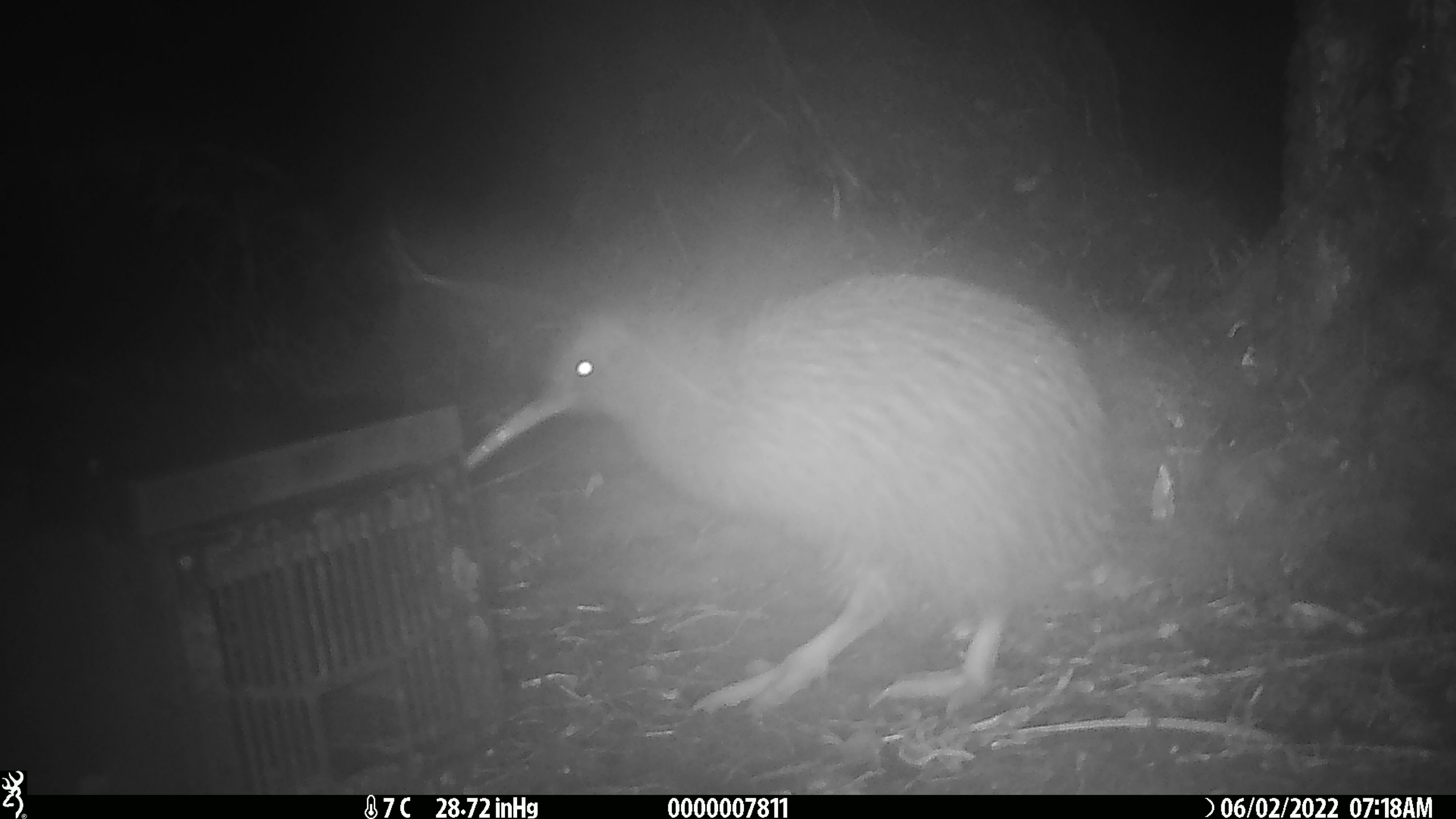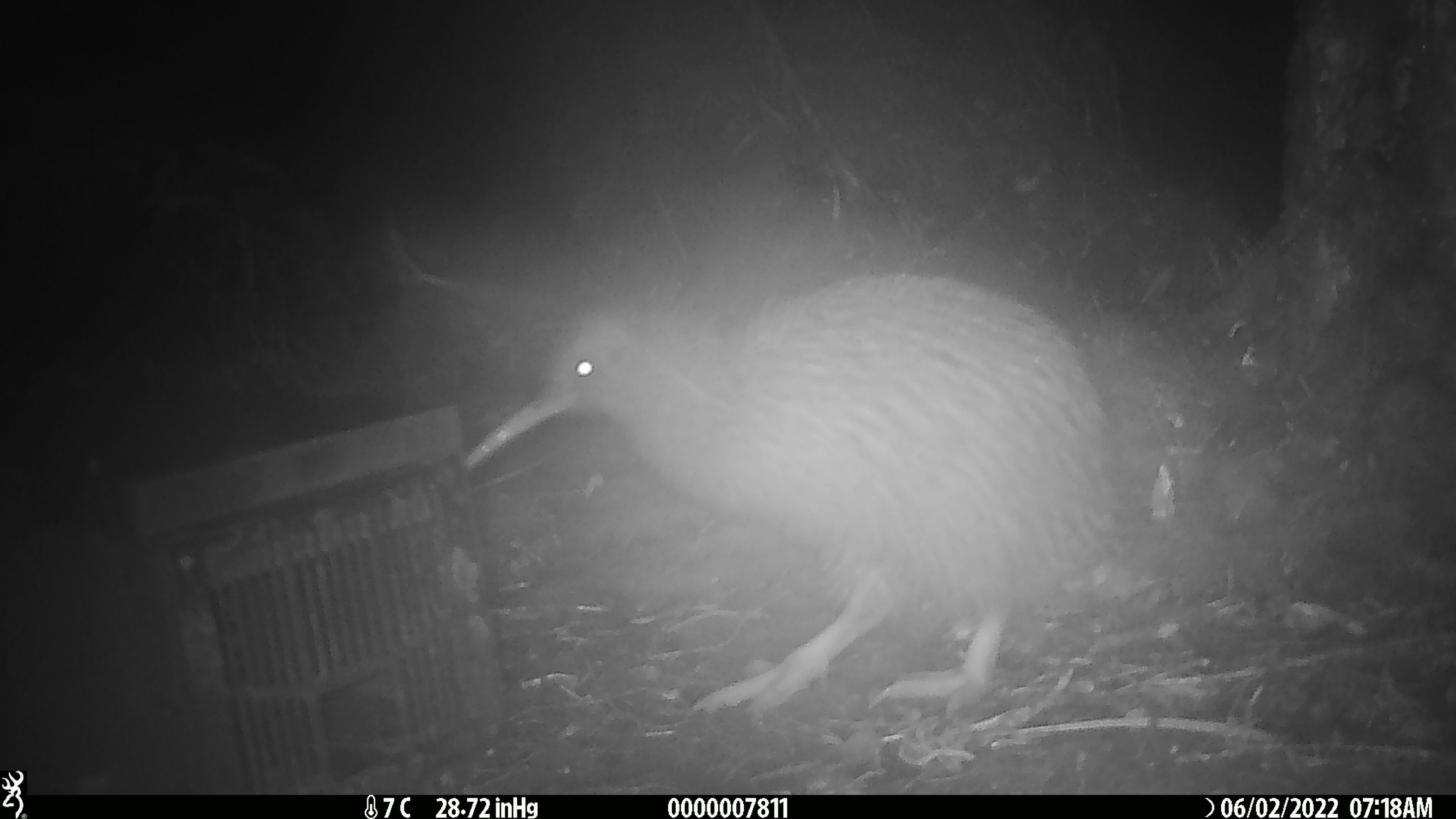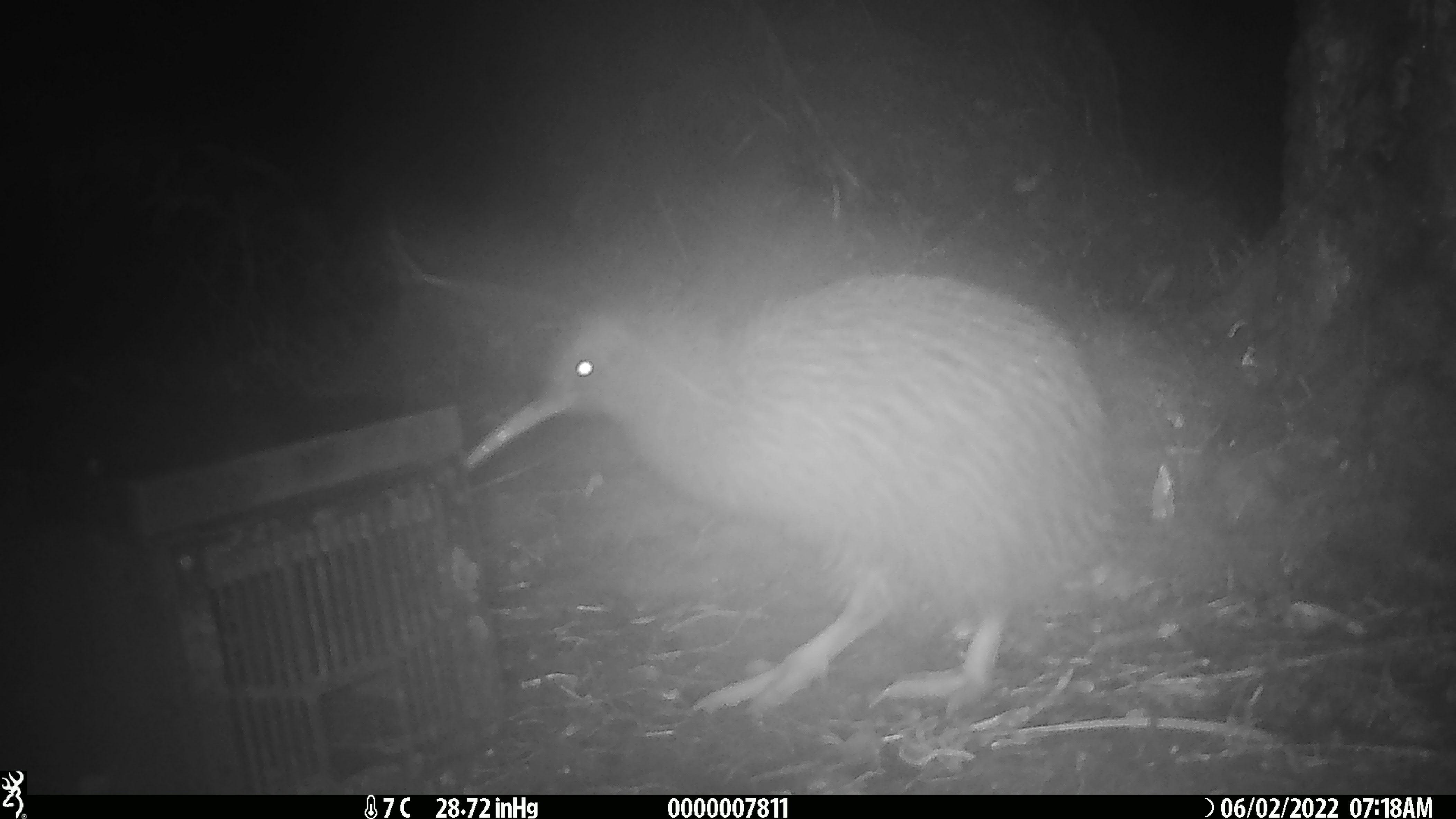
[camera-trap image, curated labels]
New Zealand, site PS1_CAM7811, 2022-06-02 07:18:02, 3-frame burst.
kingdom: Animalia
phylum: Chordata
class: Aves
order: Apterygiformes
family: Apterygidae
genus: Apteryx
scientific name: Apteryx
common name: kiwi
Kiwi (Apteryx).